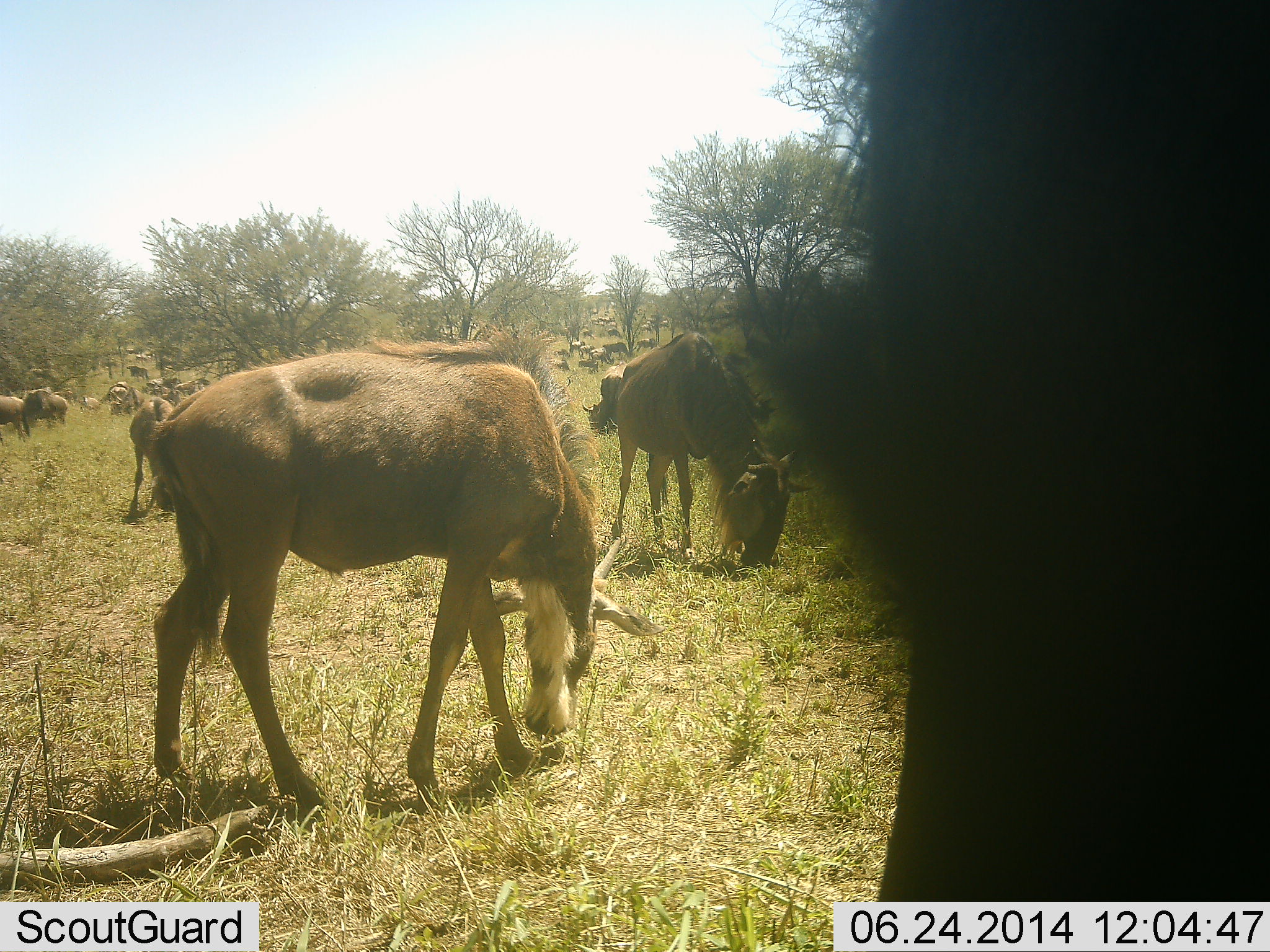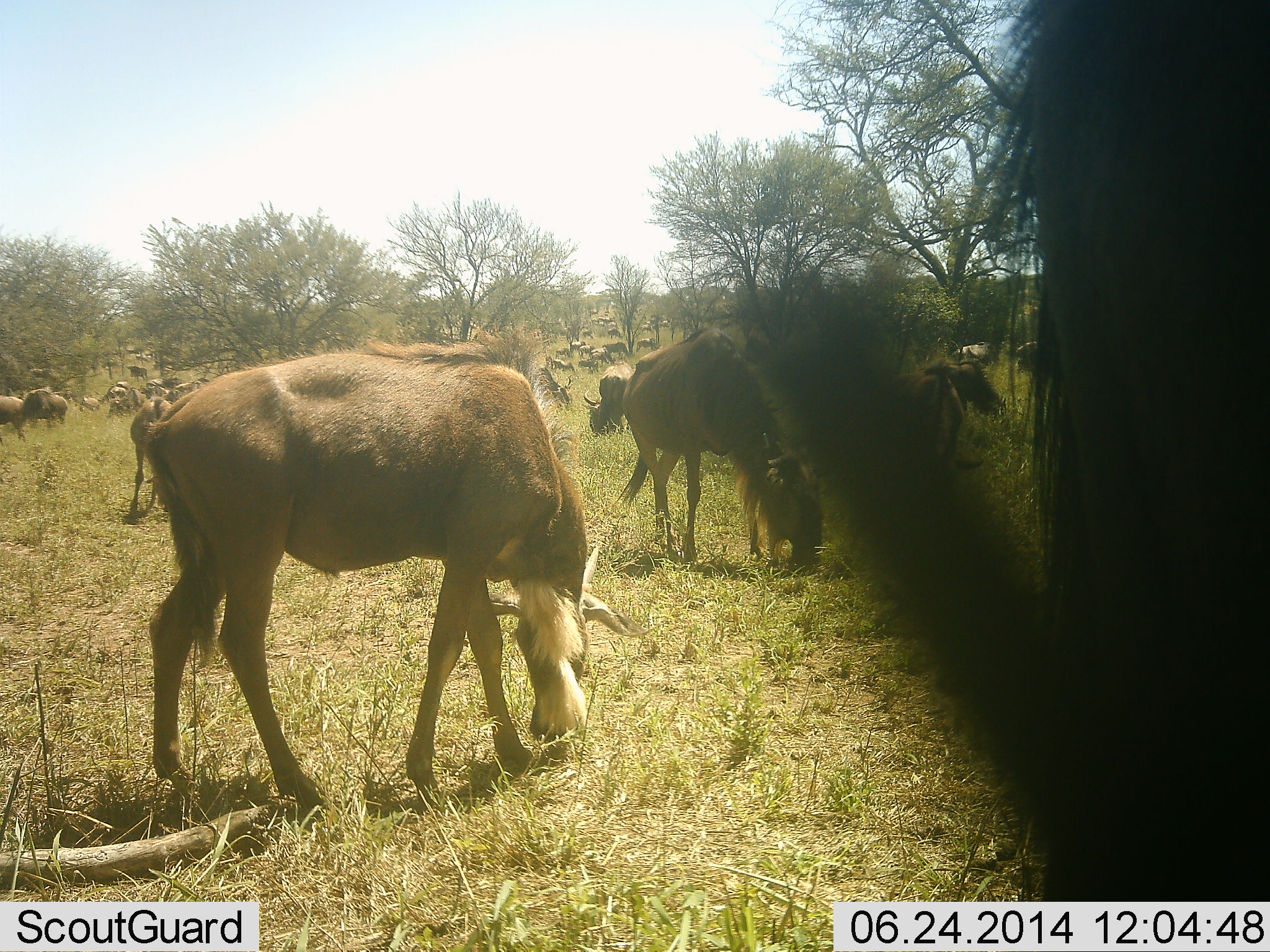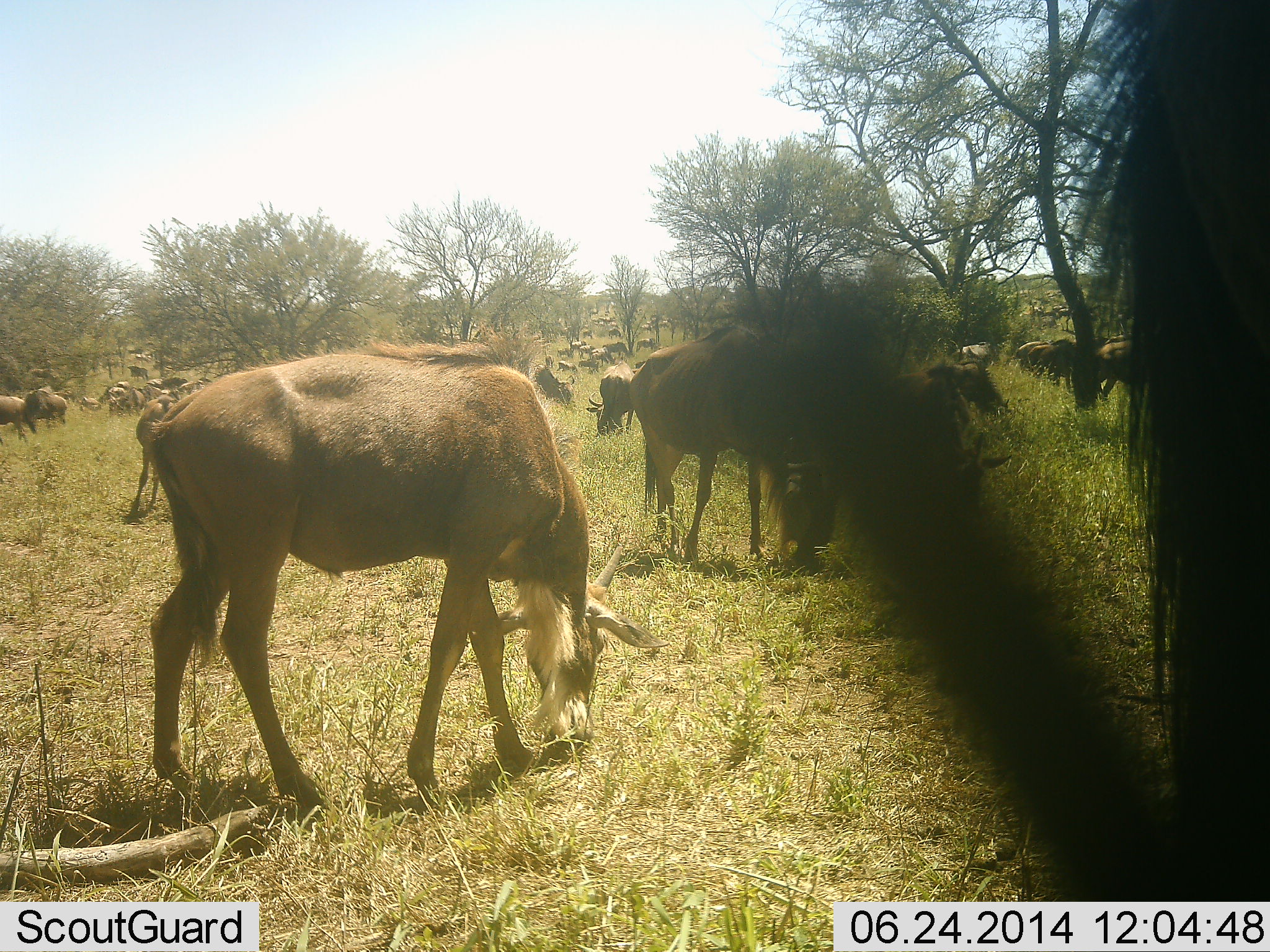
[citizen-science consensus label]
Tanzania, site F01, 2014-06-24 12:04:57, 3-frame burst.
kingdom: Animalia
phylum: Chordata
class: Mammalia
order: Artiodactyla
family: Bovidae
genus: Connochaetes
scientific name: Connochaetes taurinus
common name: blue wildebeest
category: wildebeest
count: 11-50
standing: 36%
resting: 9%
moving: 36%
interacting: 9%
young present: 9%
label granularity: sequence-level